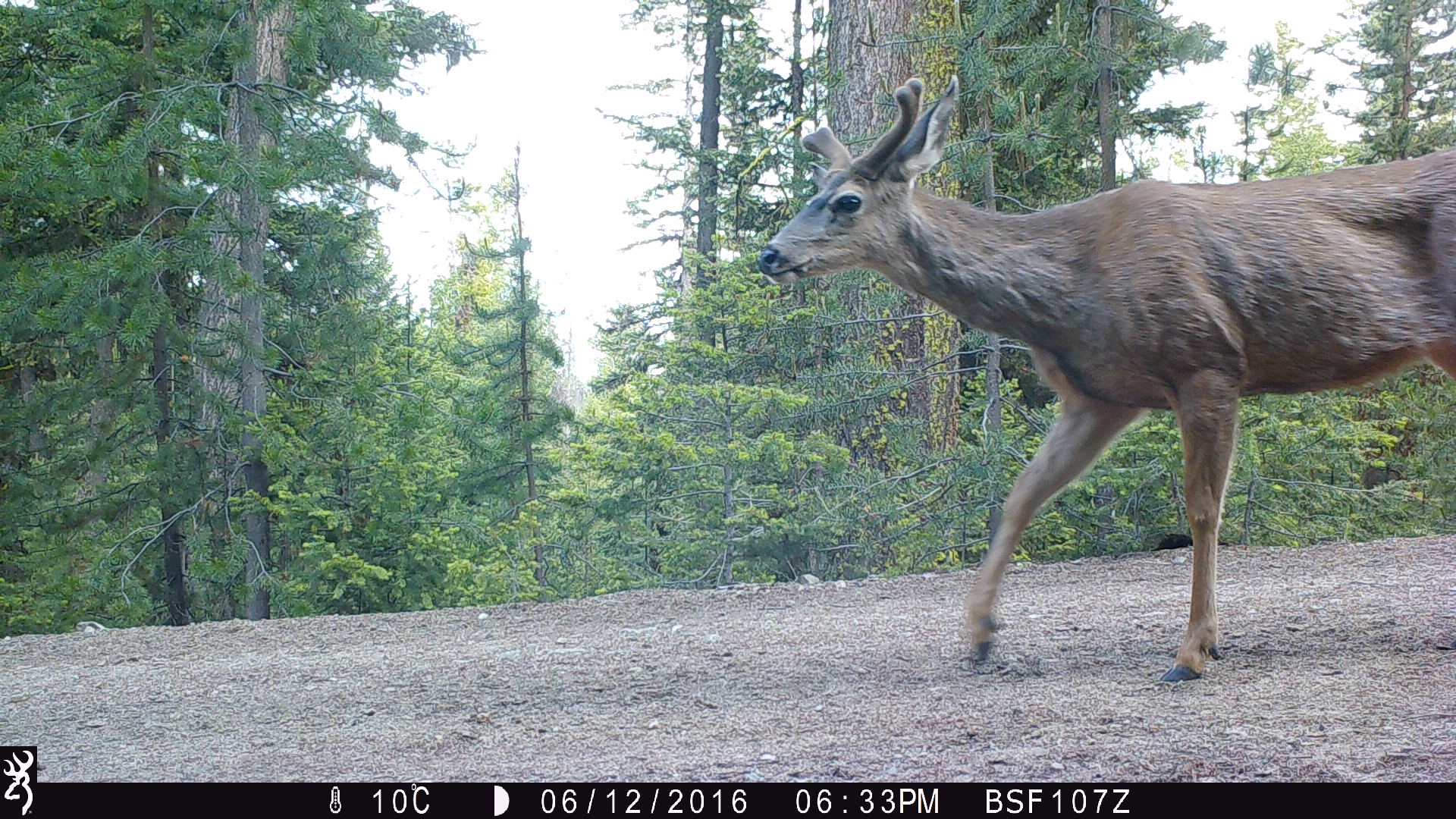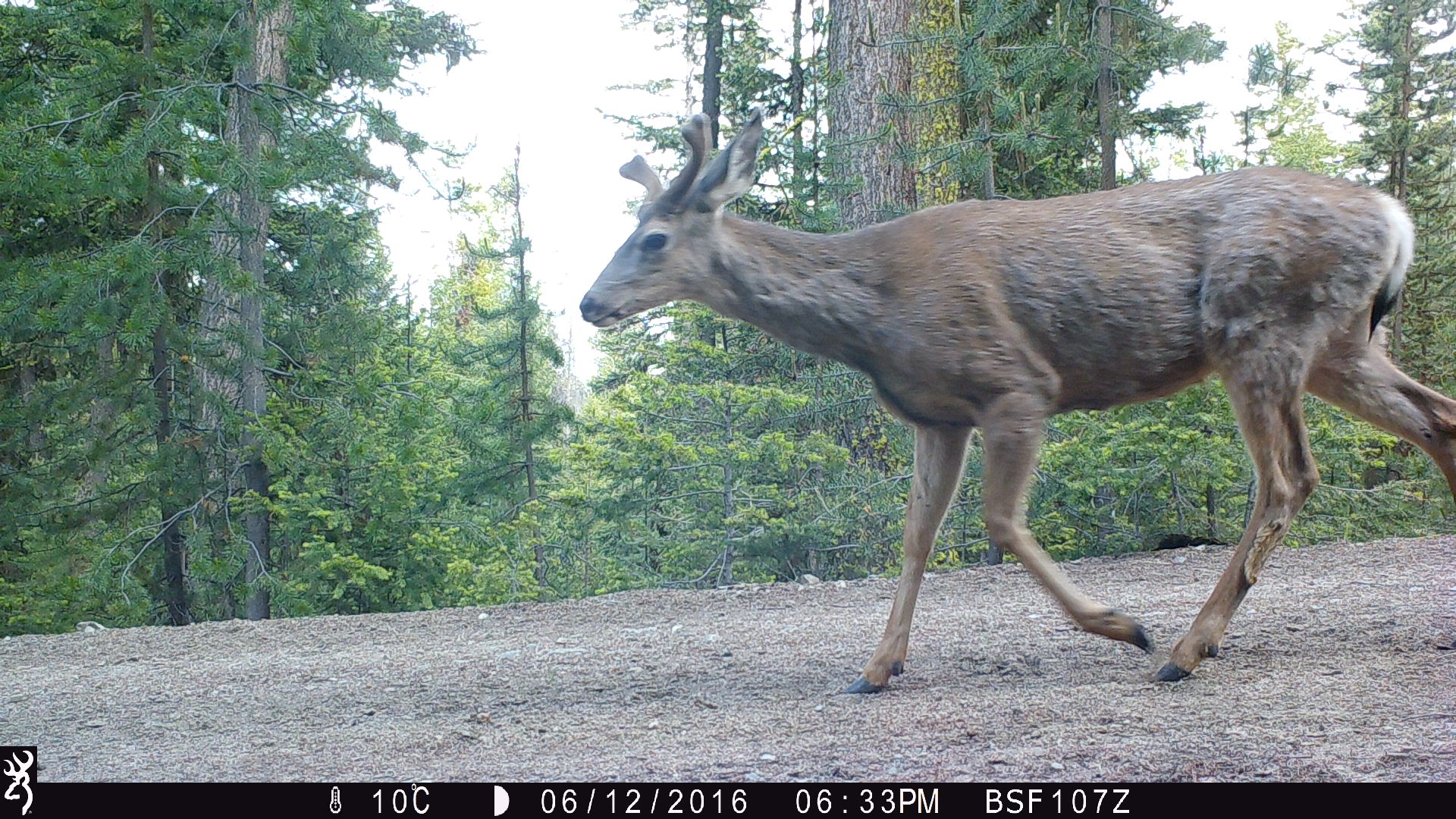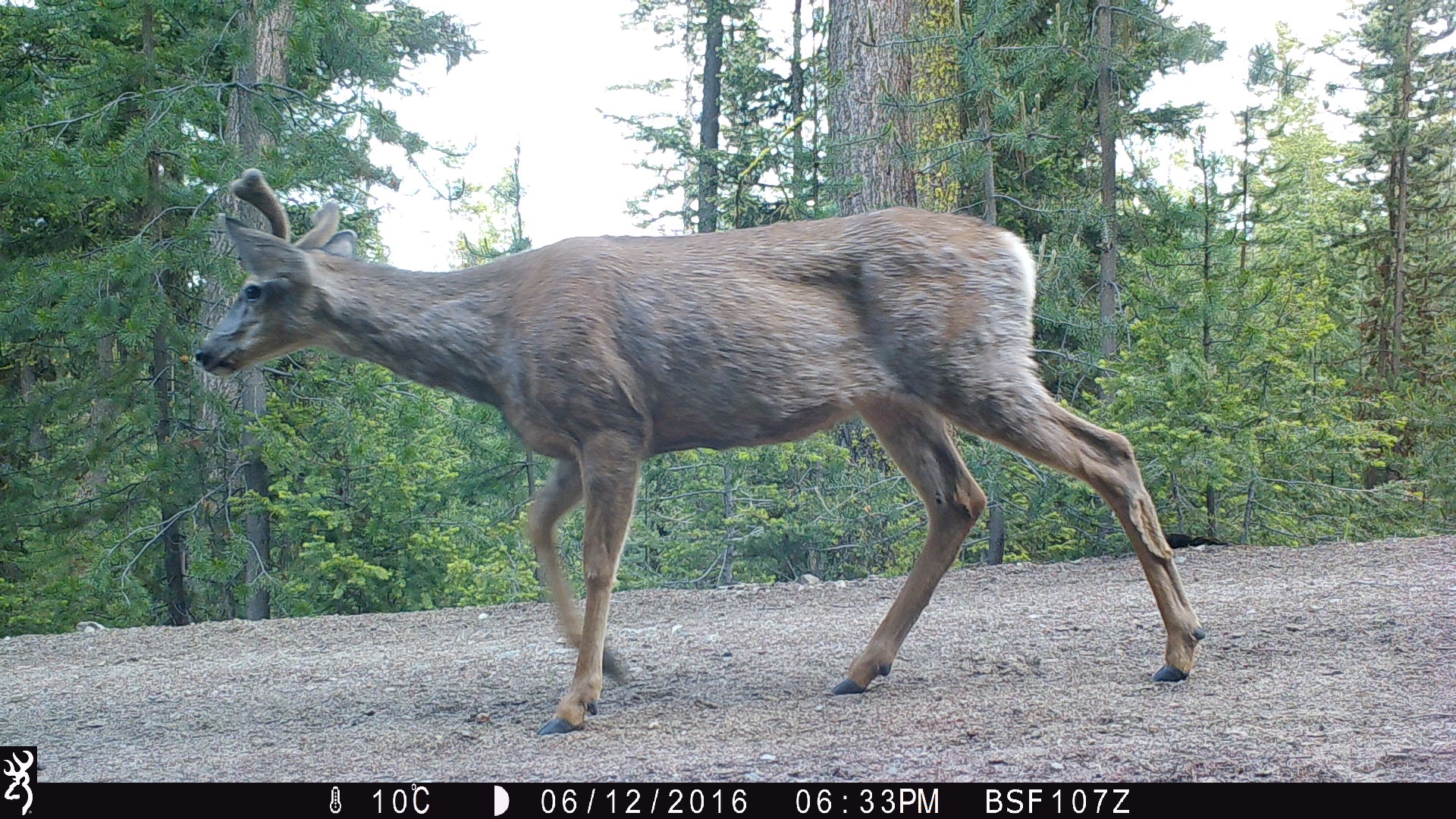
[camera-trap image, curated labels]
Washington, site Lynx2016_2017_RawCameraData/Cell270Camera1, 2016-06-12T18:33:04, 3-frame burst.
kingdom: Animalia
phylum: Chordata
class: Mammalia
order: Artiodactyla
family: Cervidae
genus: Odocoileus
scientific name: Odocoileus hemionus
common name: mule deer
Odocoileus hemionus (mule deer). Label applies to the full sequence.